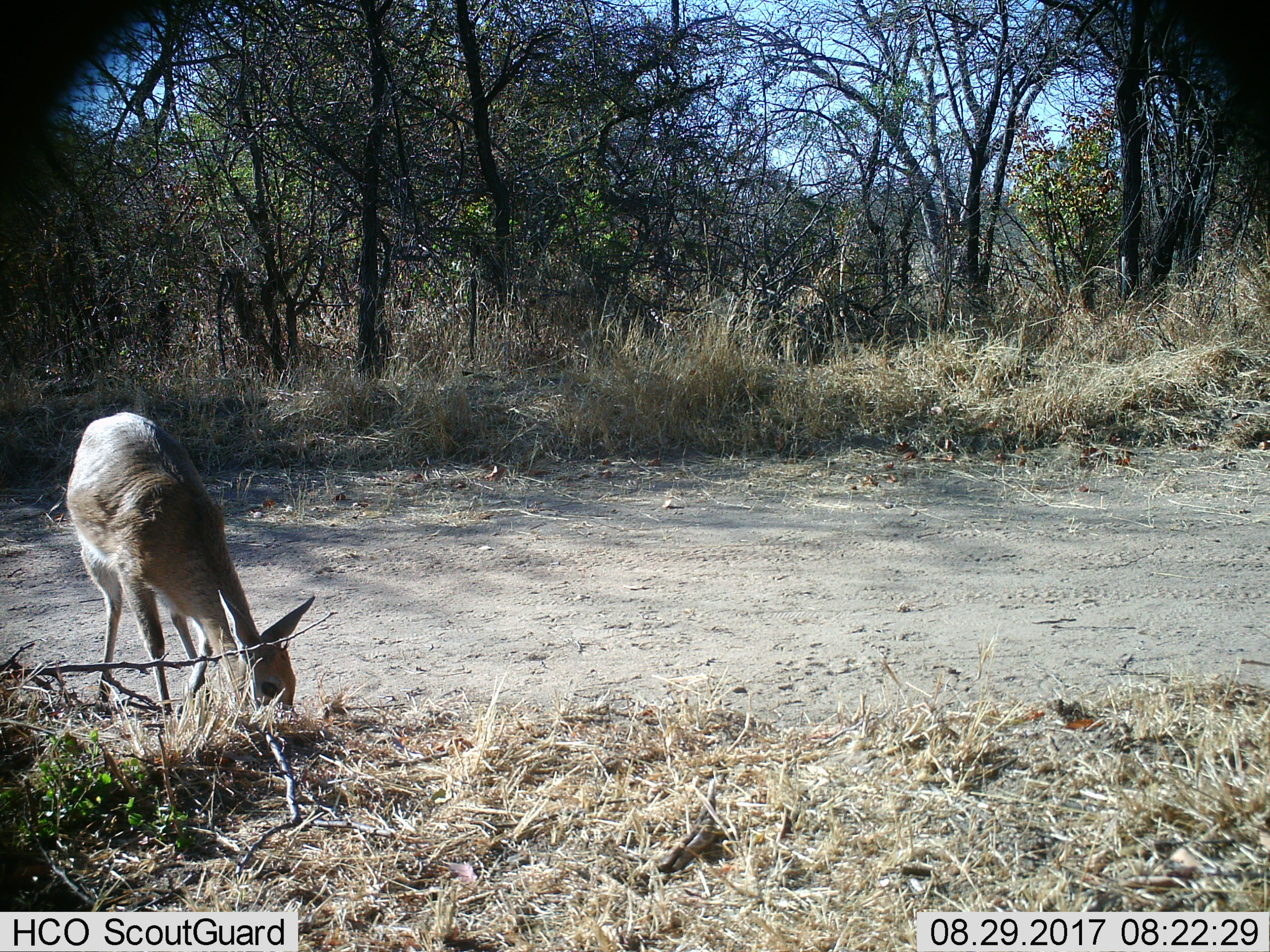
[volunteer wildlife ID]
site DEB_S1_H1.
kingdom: Animalia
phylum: Chordata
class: Mammalia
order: Artiodactyla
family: Bovidae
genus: Sylvicapra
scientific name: Sylvicapra grimmia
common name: common duiker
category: duikercommongrey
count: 1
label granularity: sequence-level